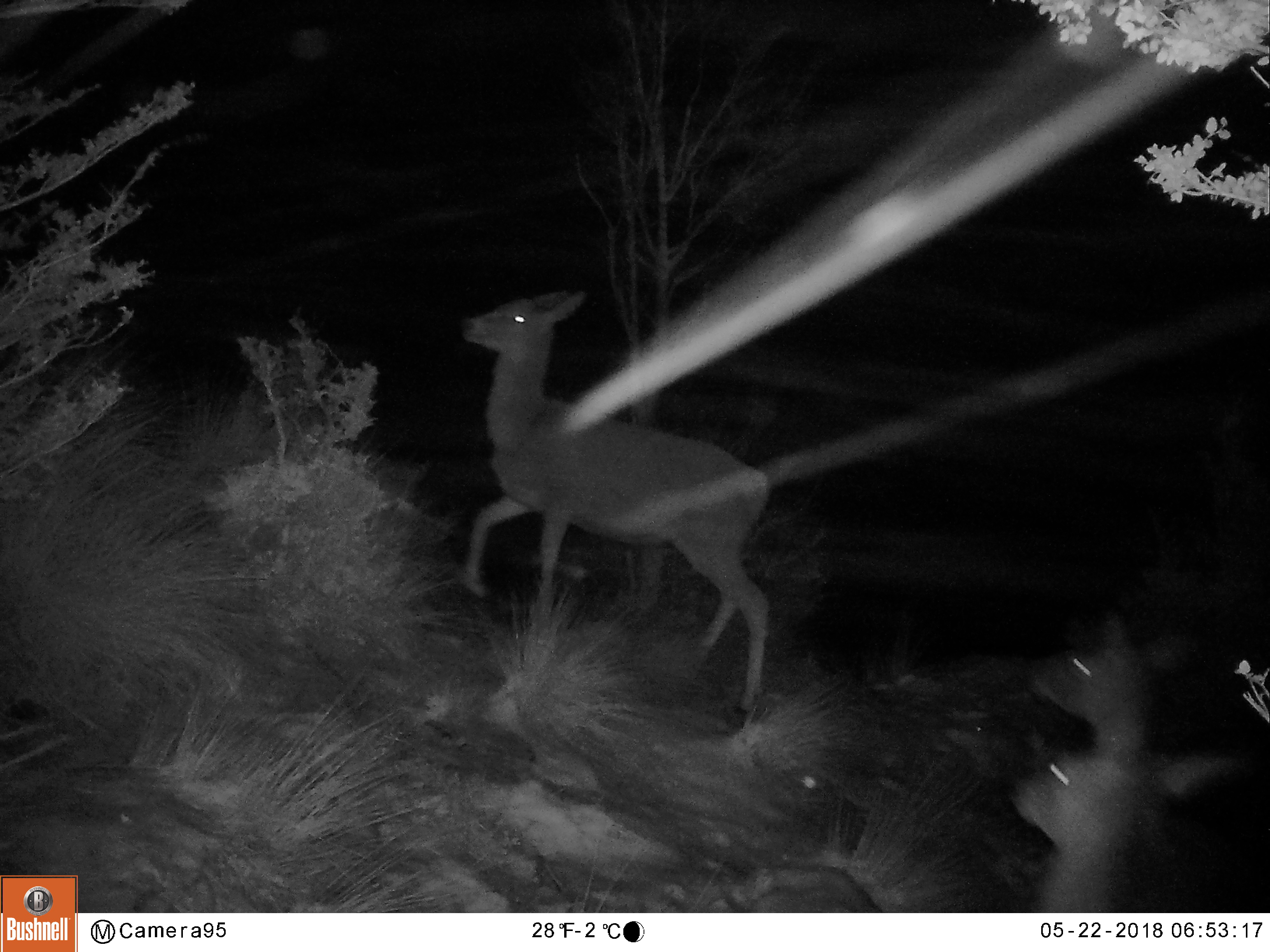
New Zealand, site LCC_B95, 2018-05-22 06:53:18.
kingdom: Animalia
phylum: Chordata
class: Mammalia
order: Artiodactyla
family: Cervidae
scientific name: Cervidae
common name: deer